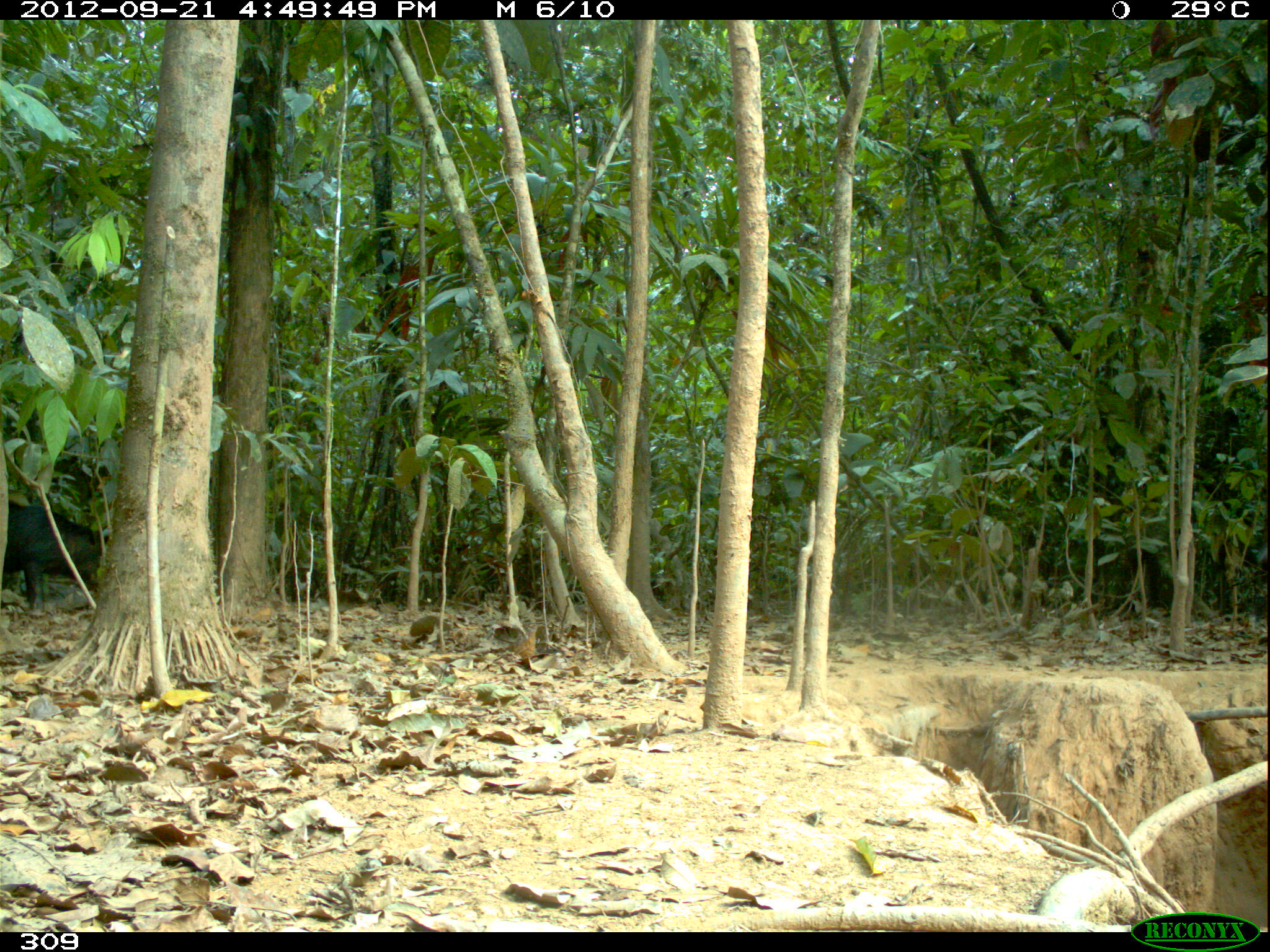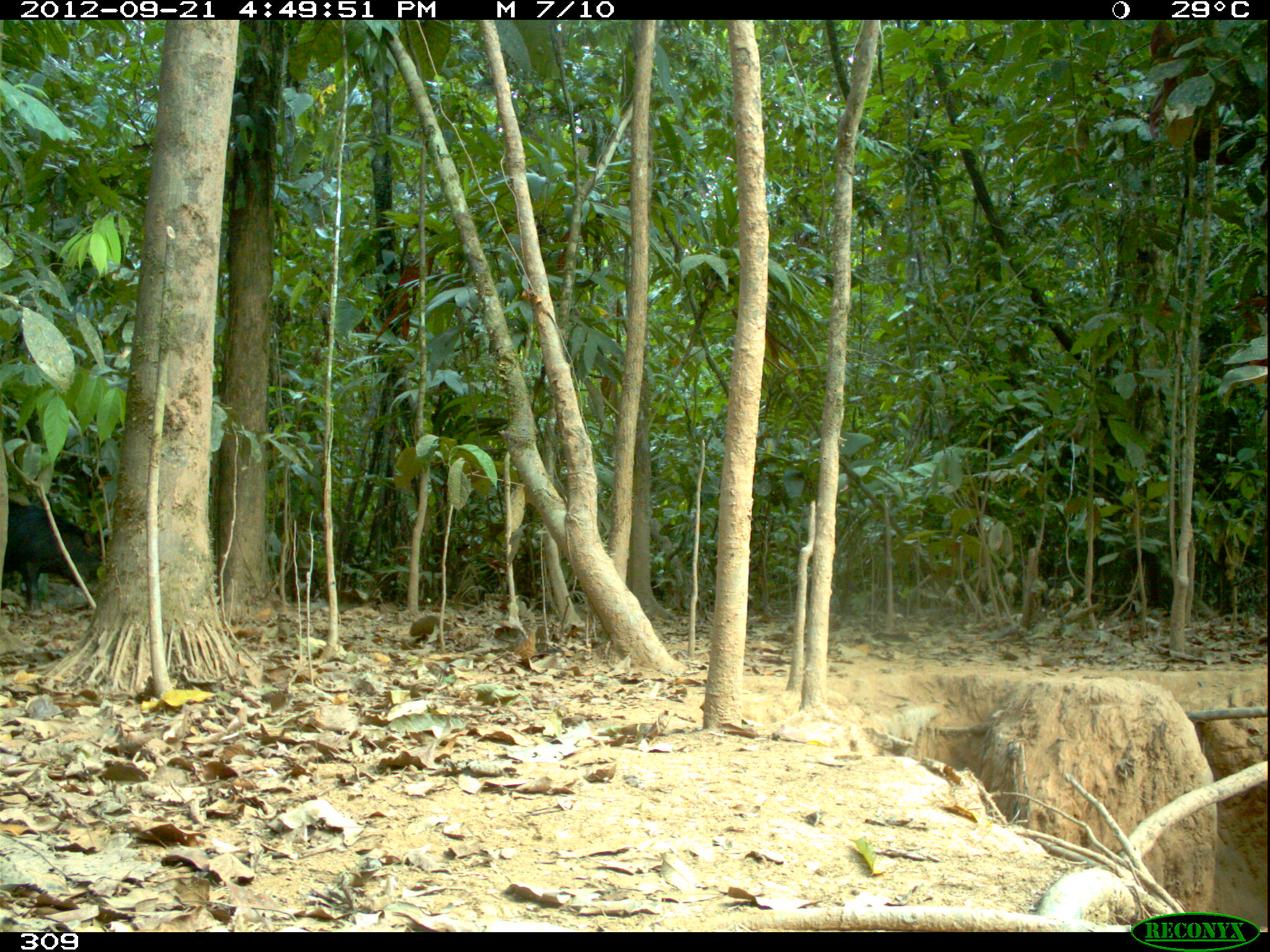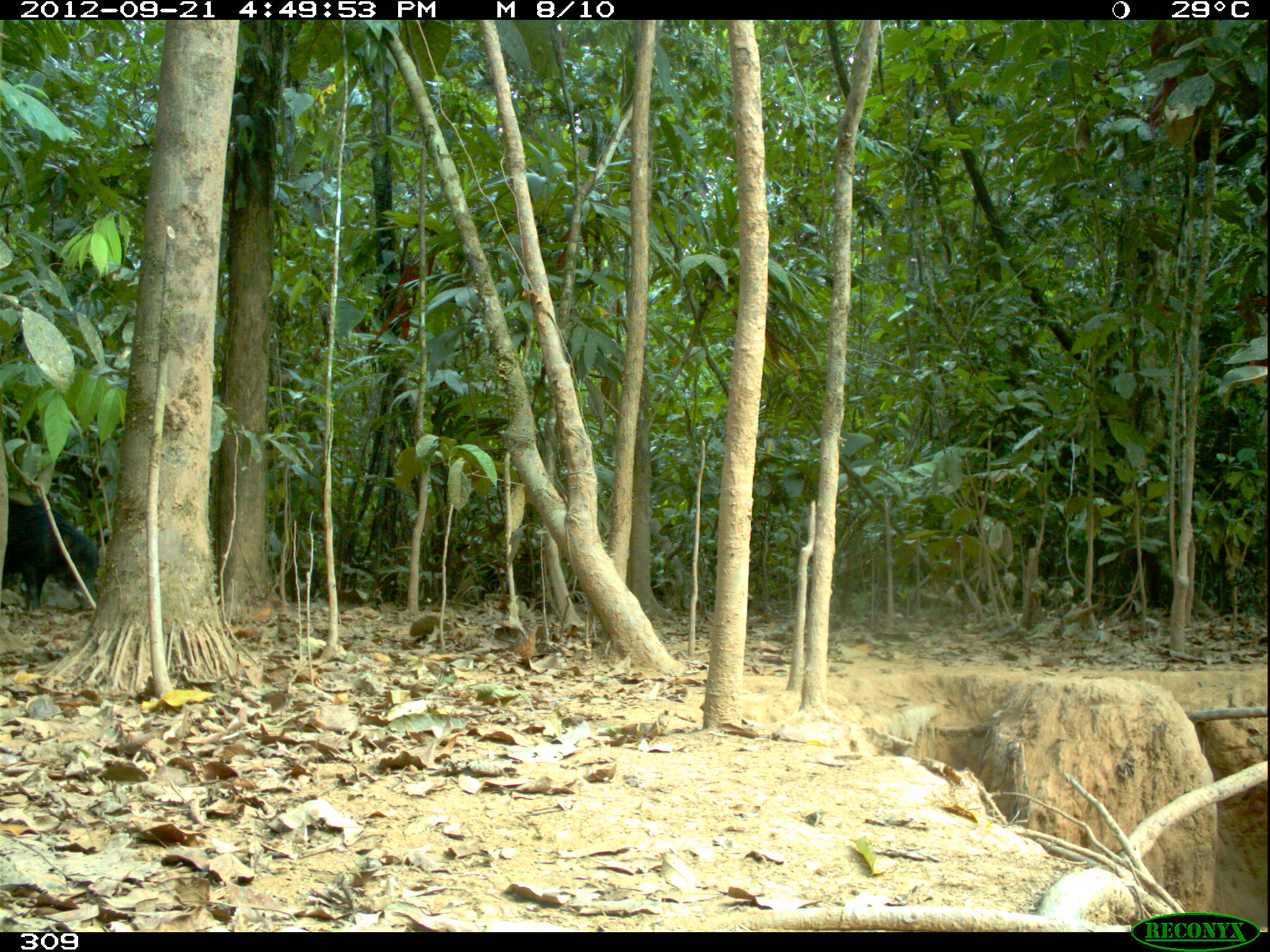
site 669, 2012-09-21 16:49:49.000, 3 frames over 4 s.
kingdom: Animalia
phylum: Chordata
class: Mammalia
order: Artiodactyla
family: Tayassuidae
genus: Tayassu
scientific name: Tayassu pecari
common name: white-lipped peccary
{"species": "Tayassu pecari (white-lipped peccary)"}